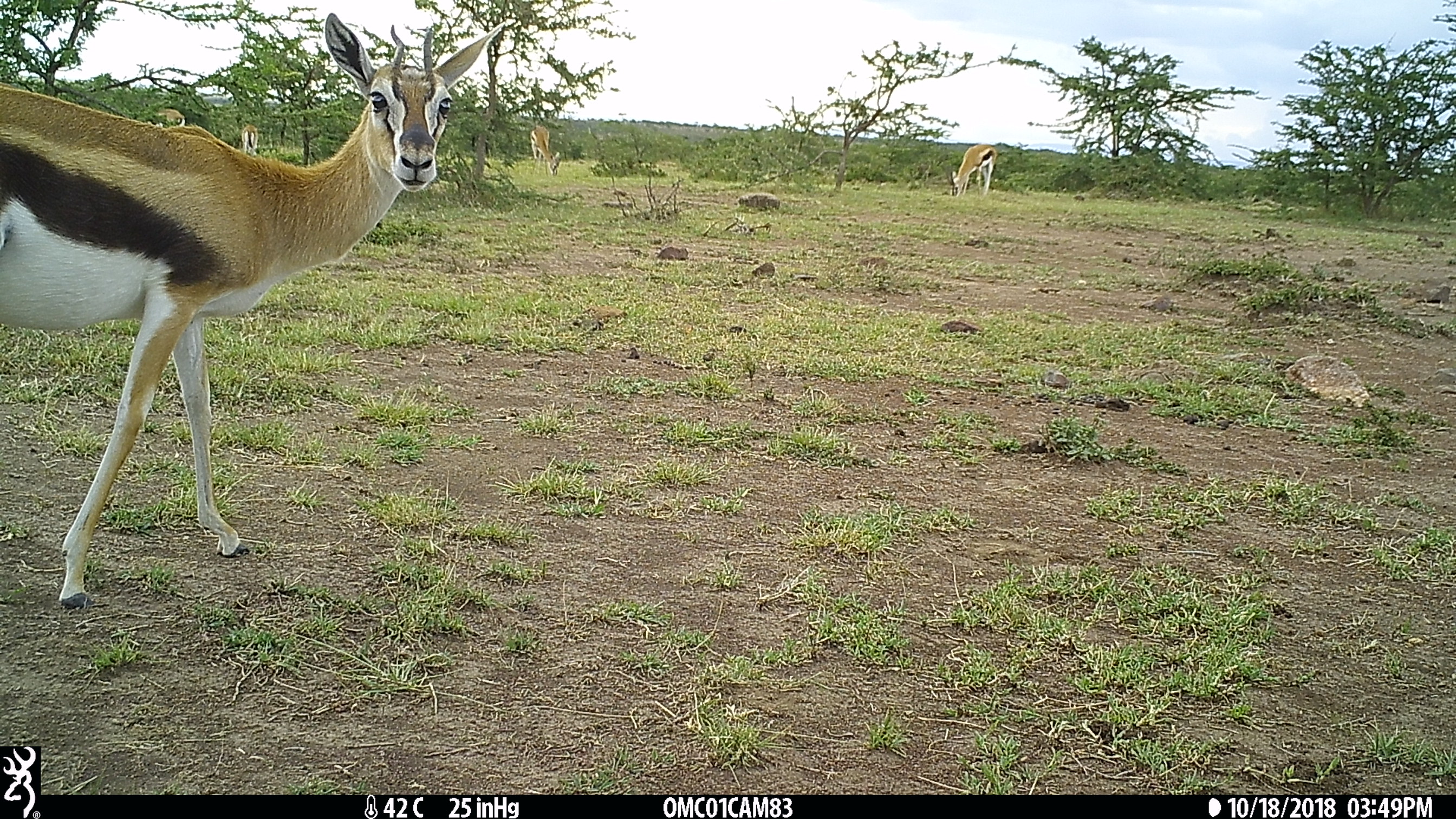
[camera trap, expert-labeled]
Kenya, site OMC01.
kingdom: Animalia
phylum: Chordata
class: Mammalia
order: Artiodactyla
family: Bovidae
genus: Eudorcas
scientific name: Eudorcas thomsonii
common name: thomon's gazelle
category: gazelle thomsons